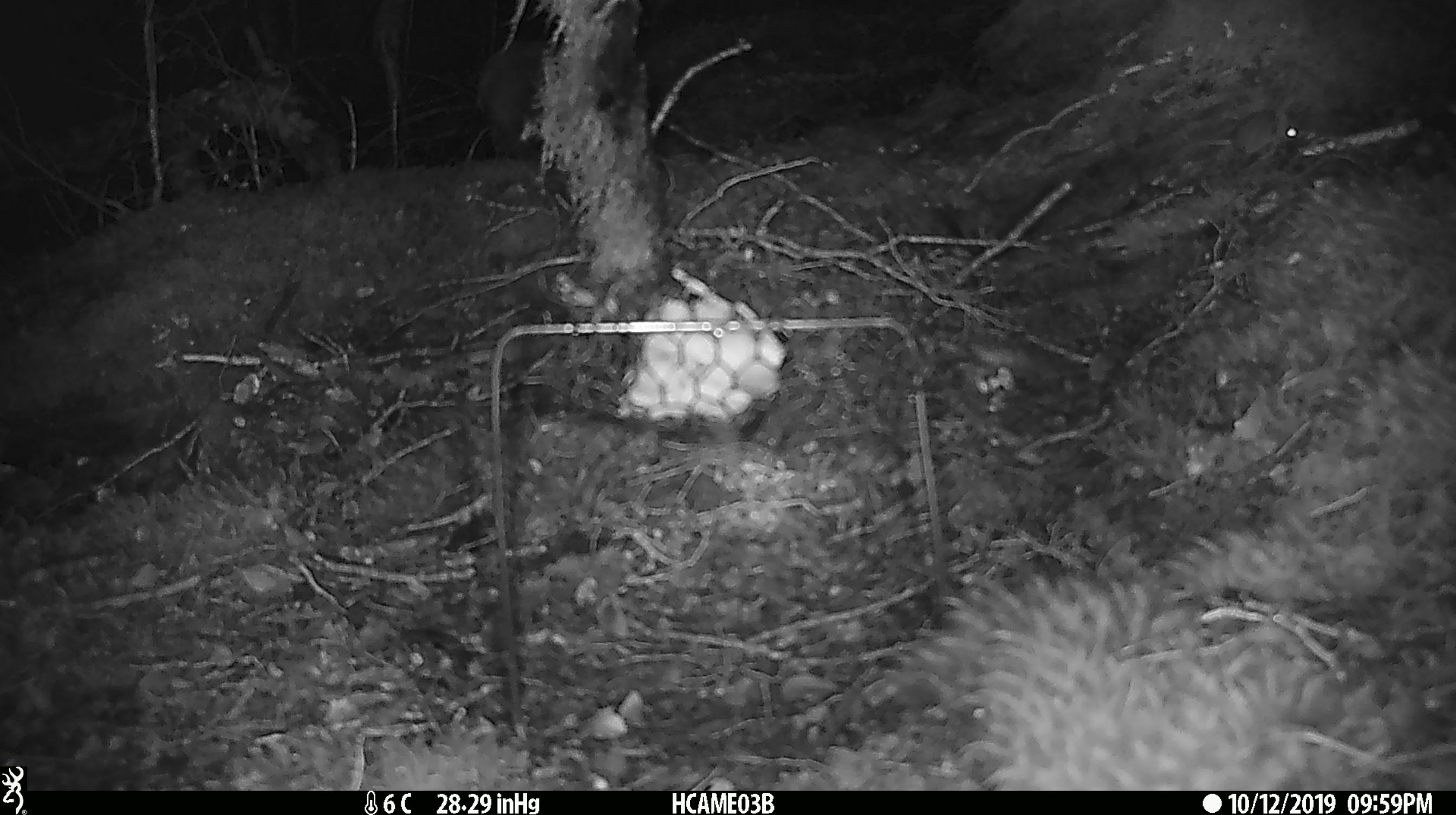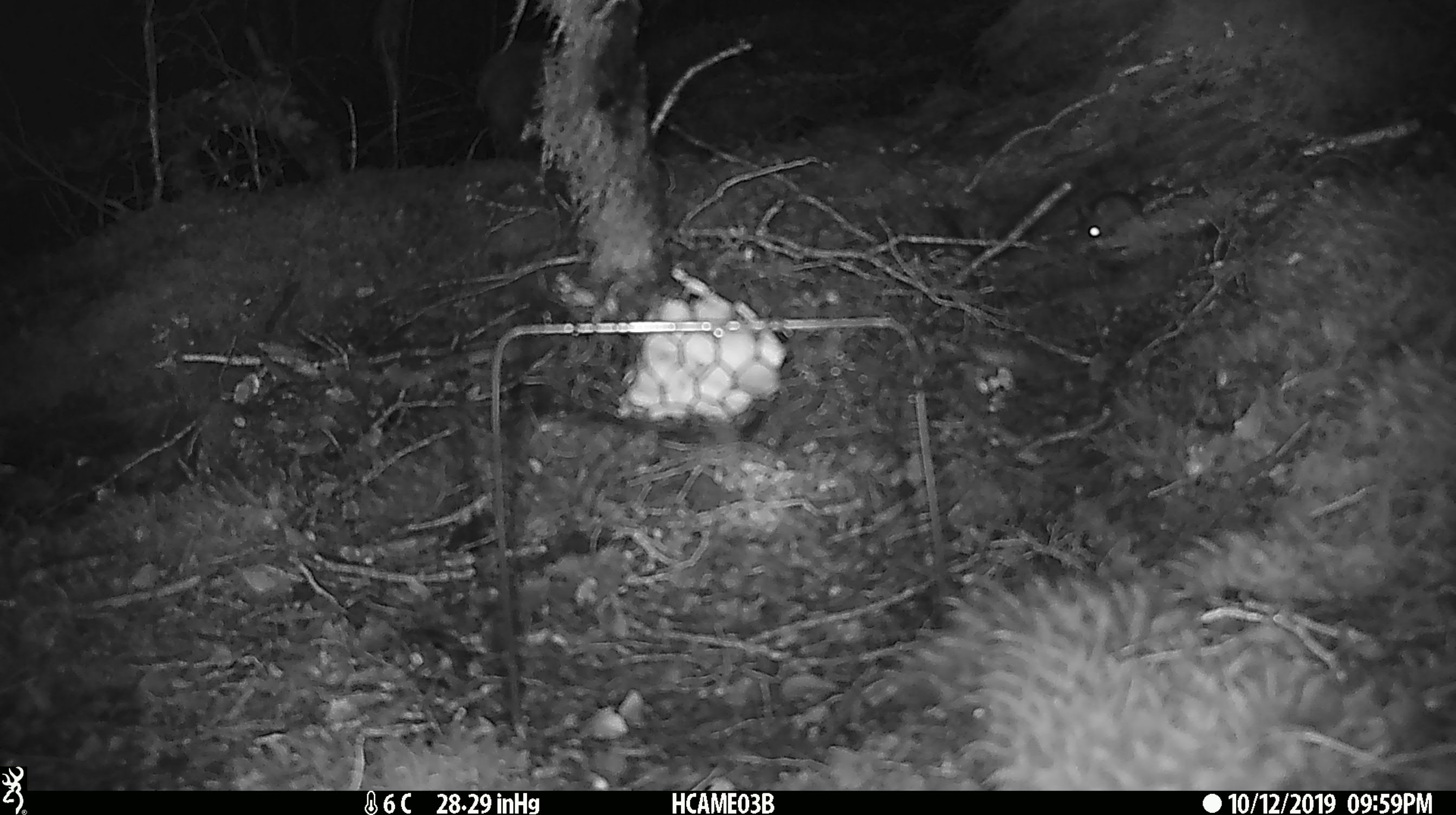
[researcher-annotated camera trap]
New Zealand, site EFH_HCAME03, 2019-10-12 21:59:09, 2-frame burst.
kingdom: Animalia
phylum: Chordata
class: Mammalia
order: Rodentia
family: Muridae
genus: Mus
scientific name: Mus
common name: mouse